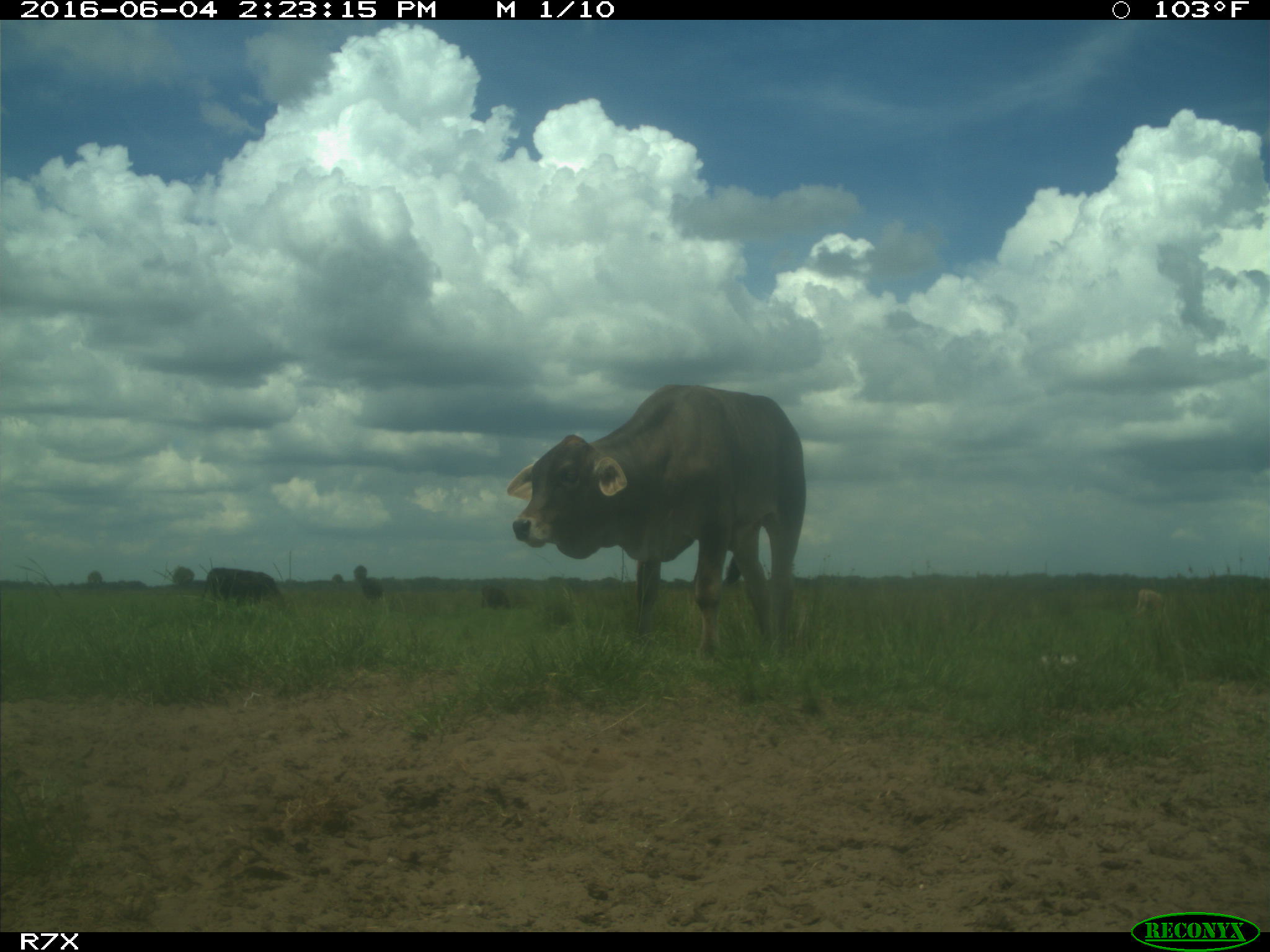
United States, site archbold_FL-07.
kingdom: Animalia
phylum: Chordata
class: Mammalia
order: Artiodactyla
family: Bovidae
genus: Bos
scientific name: Bos taurus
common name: domestic cow